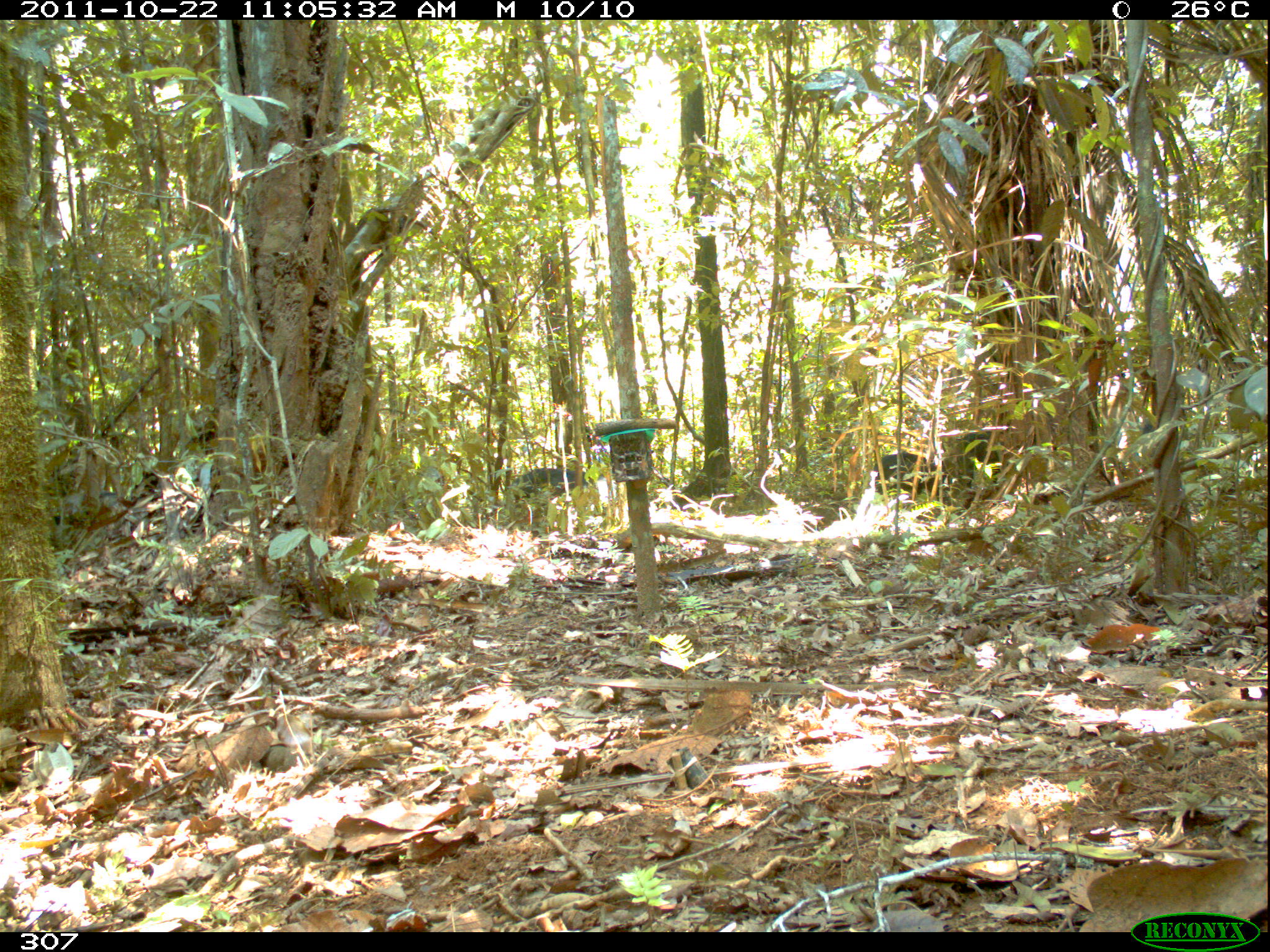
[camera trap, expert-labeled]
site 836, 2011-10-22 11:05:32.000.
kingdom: Animalia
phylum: Chordata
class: Mammalia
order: Artiodactyla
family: Tayassuidae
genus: Tayassu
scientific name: Tayassu pecari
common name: white-lipped peccary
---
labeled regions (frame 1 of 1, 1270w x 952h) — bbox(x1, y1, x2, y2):
tayassu pecari: bbox(511, 468, 599, 517); bbox(873, 452, 944, 503)